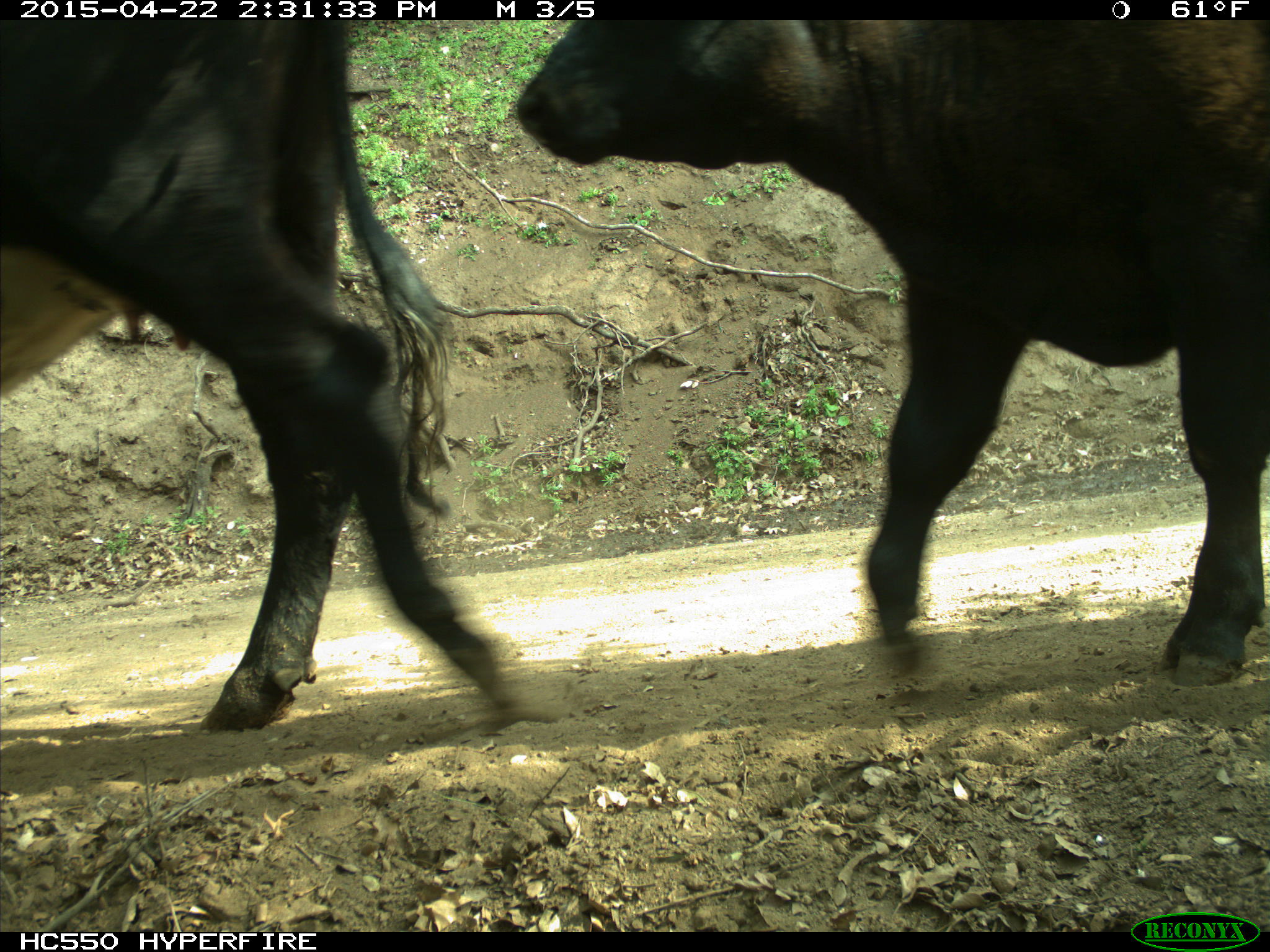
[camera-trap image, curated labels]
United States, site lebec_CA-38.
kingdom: Animalia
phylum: Chordata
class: Mammalia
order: Artiodactyla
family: Bovidae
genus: Bos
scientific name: Bos taurus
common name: domestic cow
Bos taurus (domestic cow).